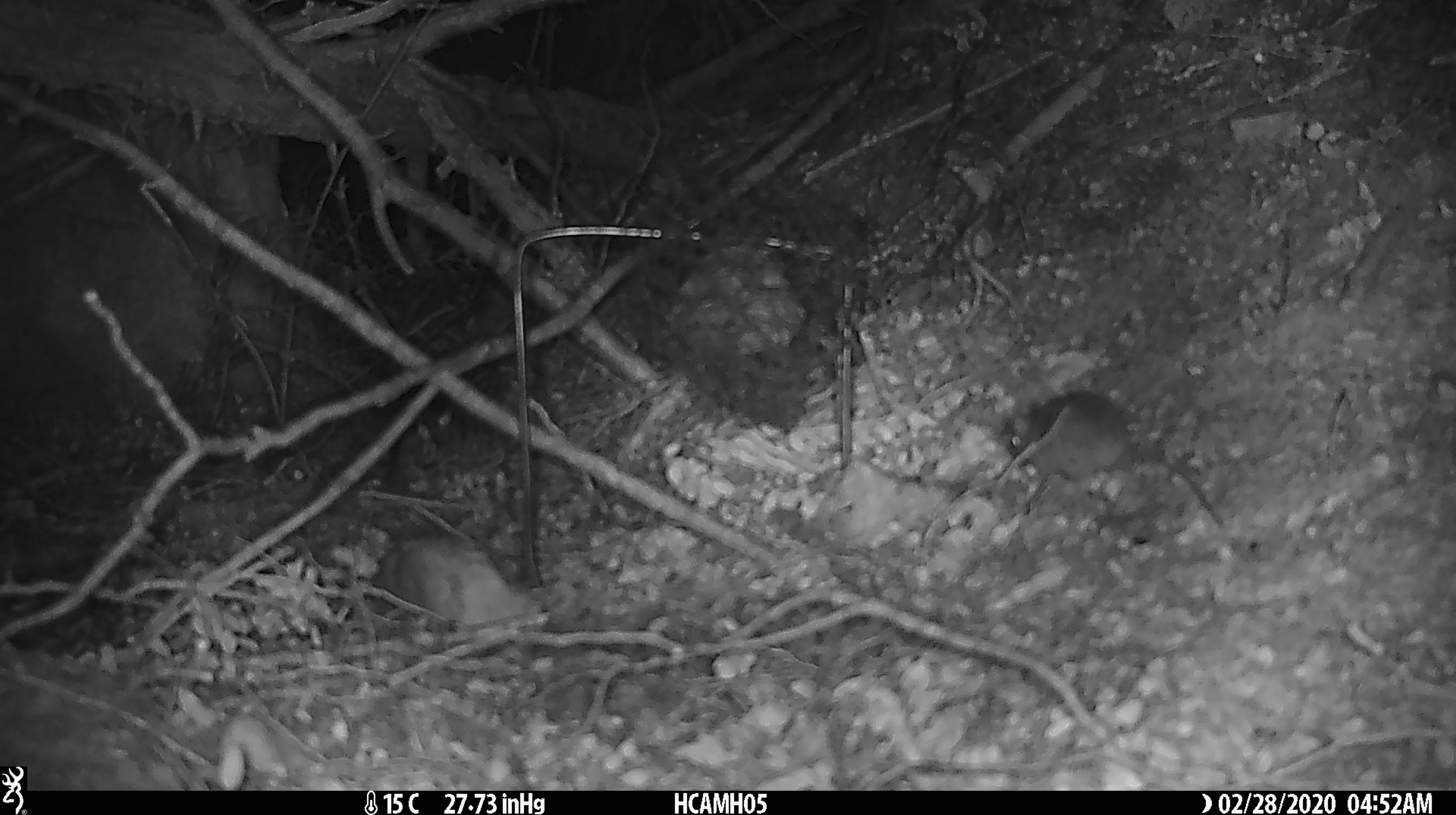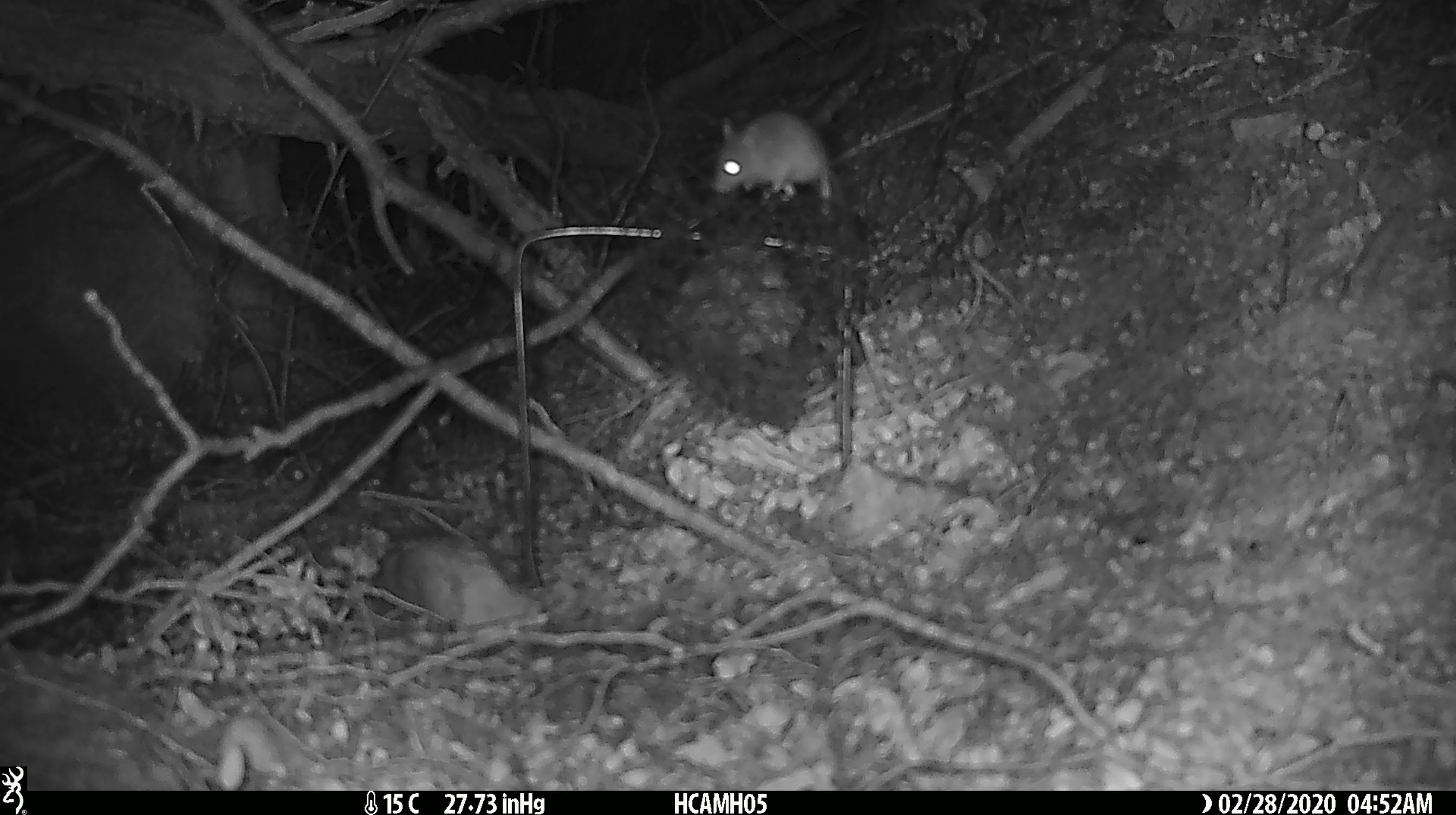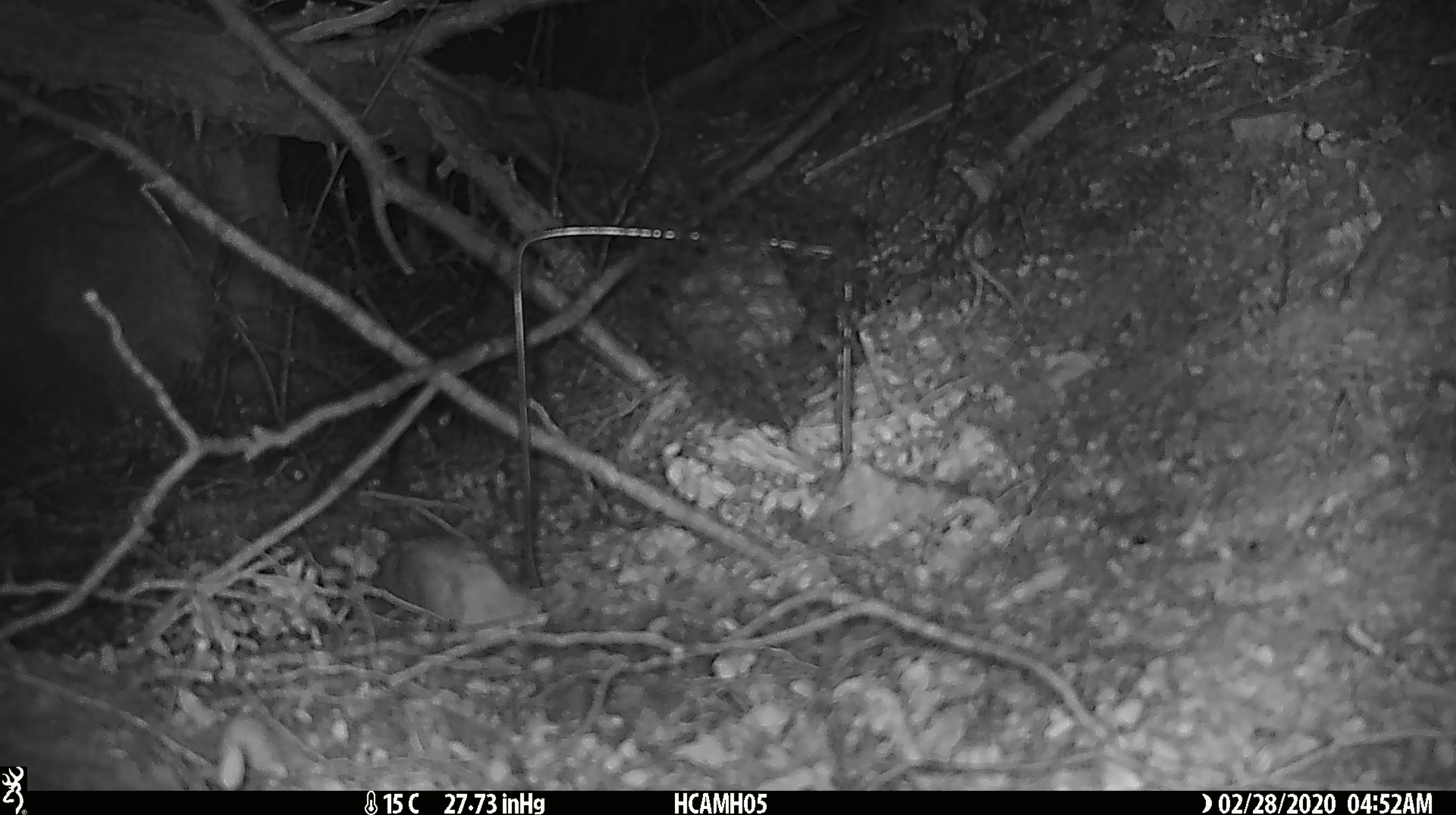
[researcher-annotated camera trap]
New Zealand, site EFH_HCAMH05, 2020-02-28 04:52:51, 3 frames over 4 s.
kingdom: Animalia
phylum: Chordata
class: Mammalia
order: Rodentia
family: Muridae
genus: Mus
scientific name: Mus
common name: mouse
Mouse (Mus).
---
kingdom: Animalia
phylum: Chordata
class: Mammalia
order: Rodentia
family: Muridae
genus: Rattus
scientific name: Rattus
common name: rat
Rat (Rattus).